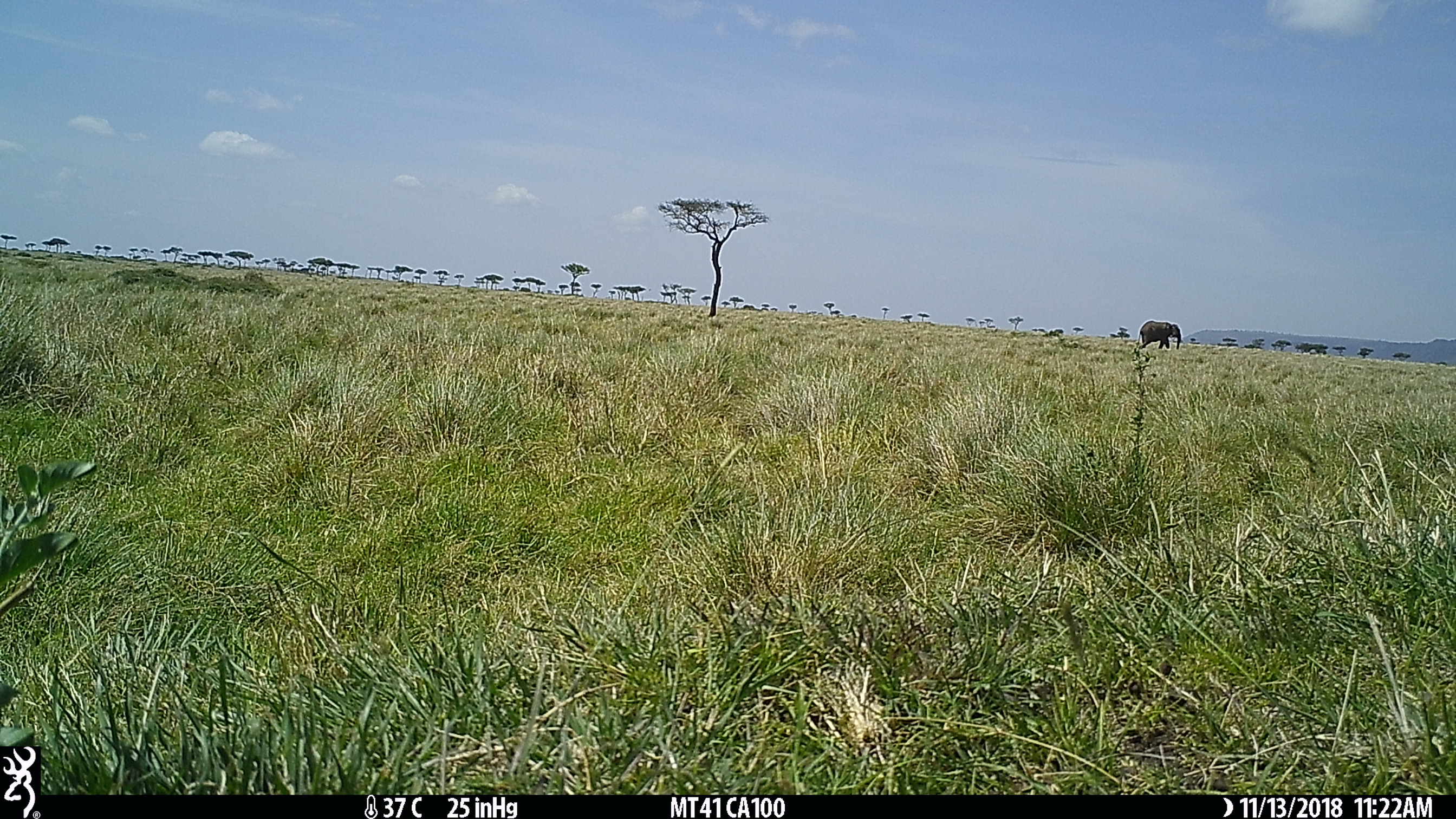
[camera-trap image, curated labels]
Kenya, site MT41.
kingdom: Animalia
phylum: Chordata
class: Mammalia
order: Proboscidea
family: Elephantidae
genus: Loxodonta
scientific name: Loxodonta africana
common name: elephant